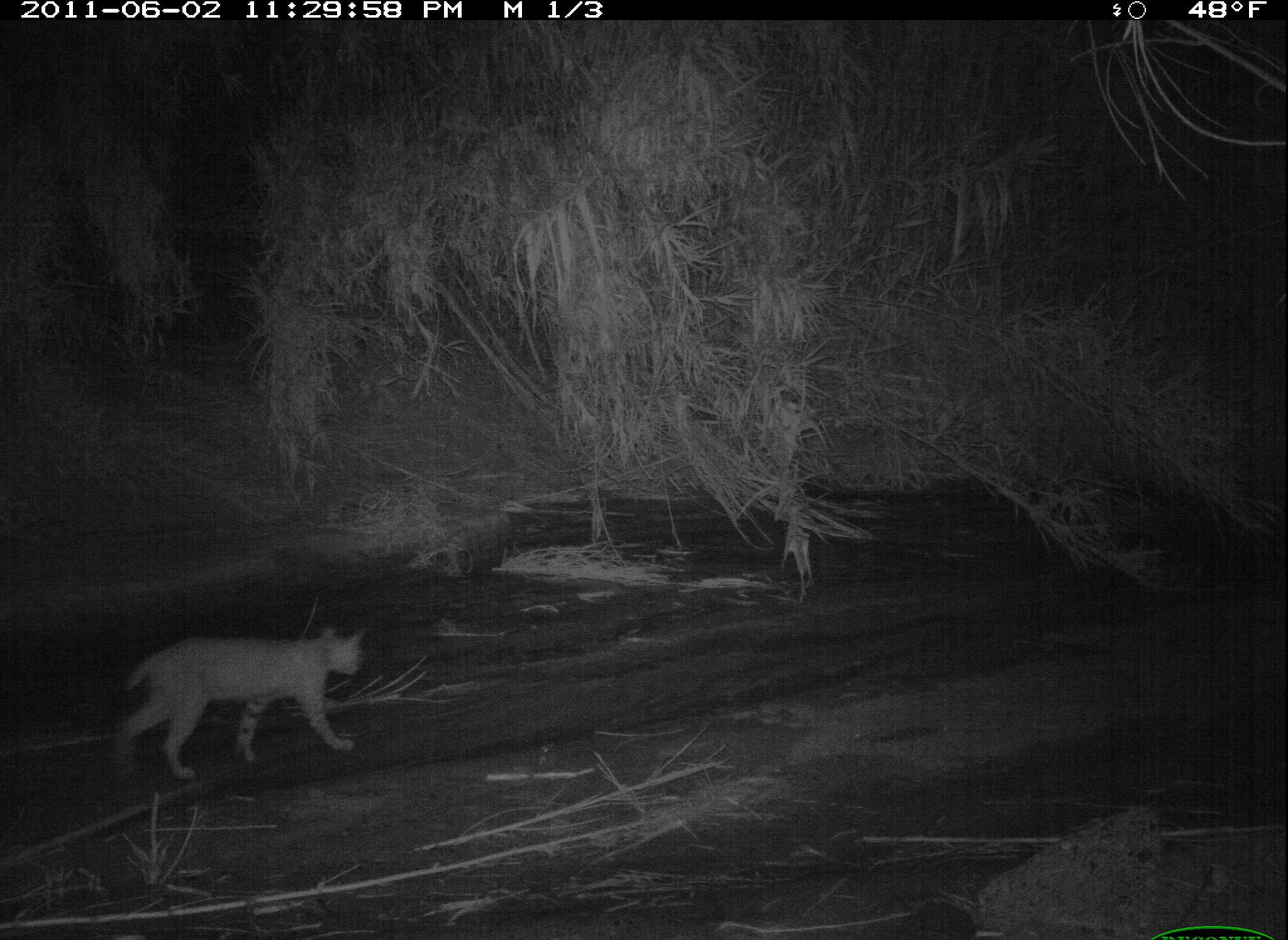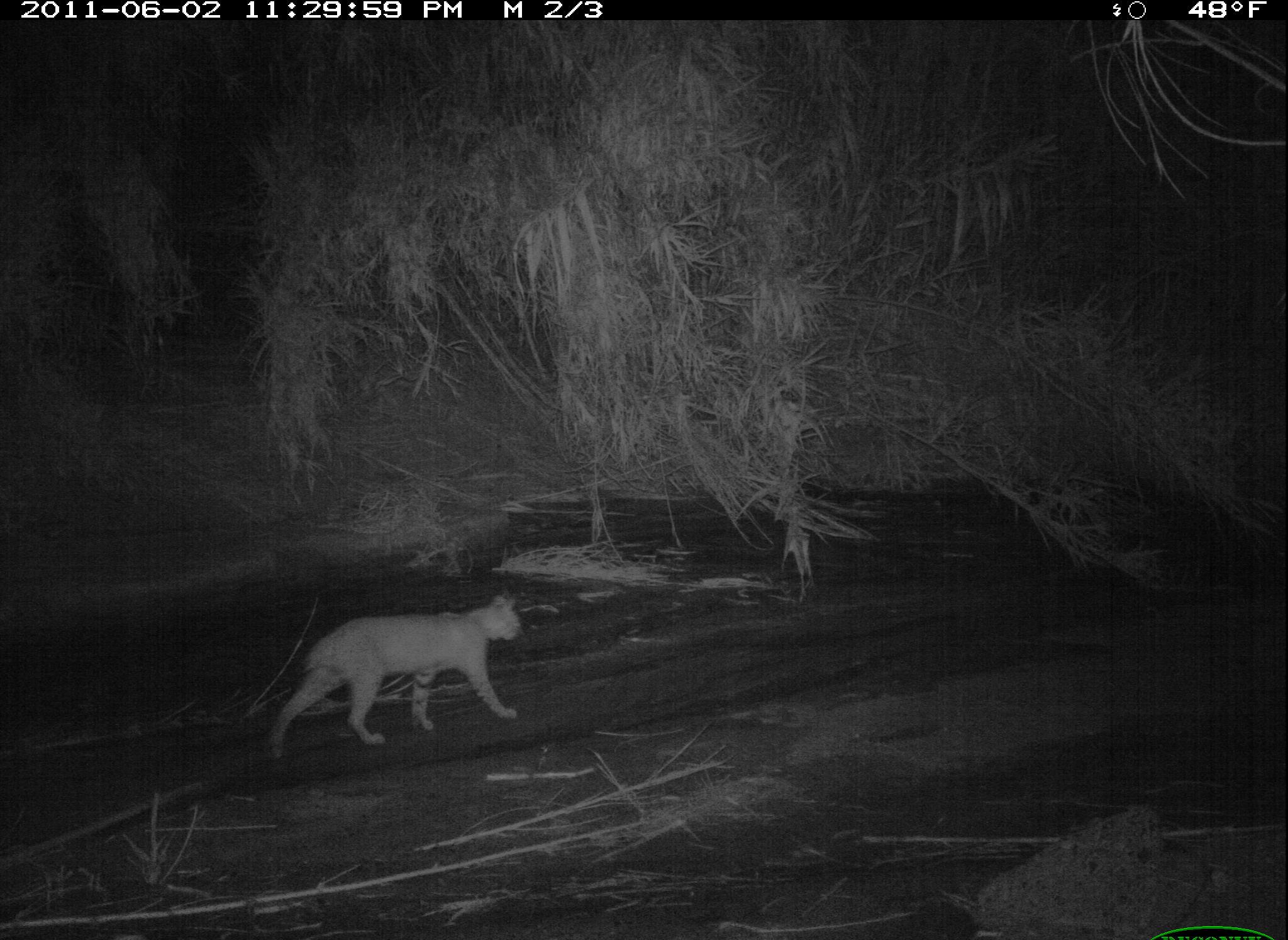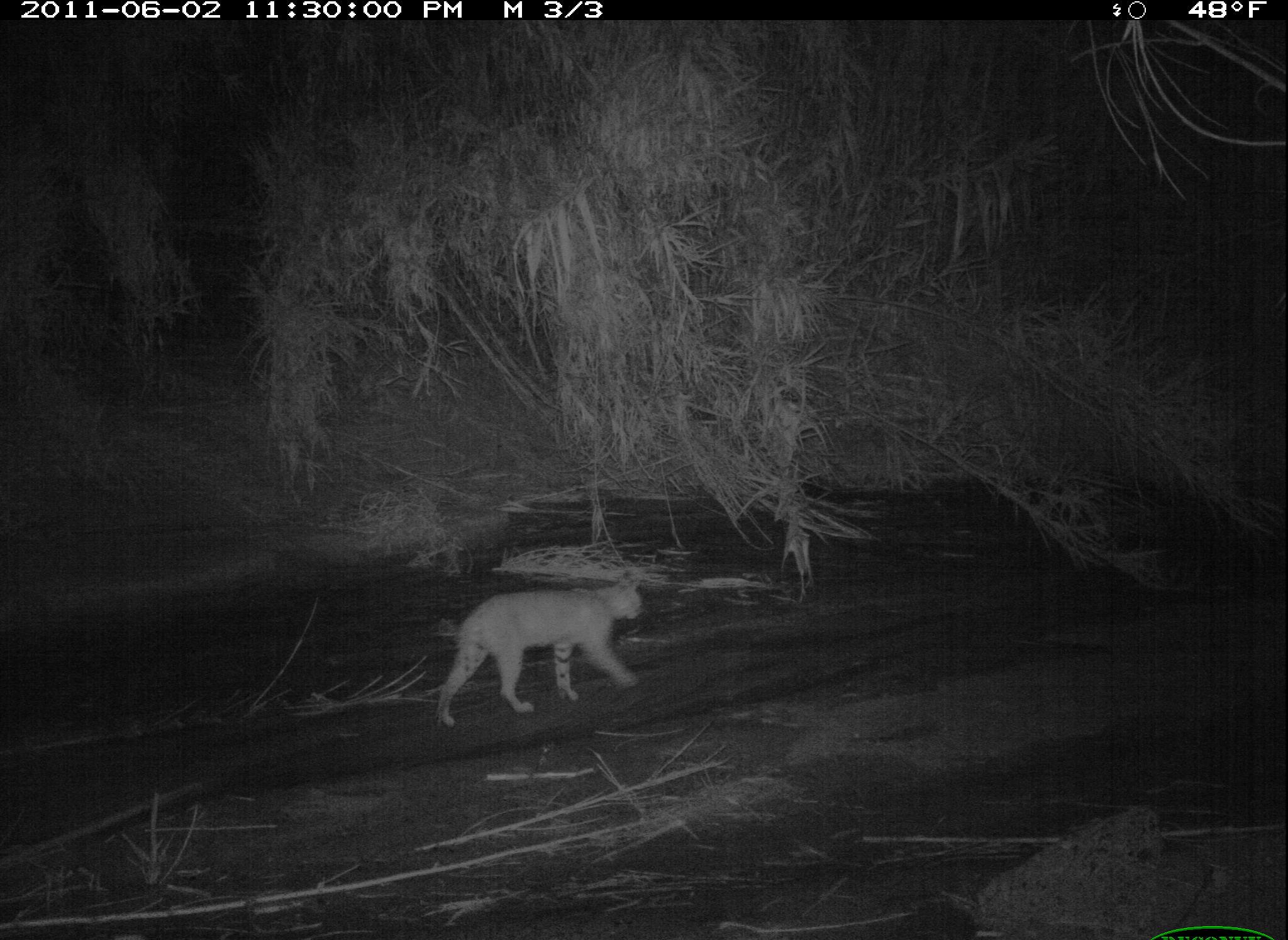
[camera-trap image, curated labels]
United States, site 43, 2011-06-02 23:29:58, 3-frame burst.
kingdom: Animalia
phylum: Chordata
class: Mammalia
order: Carnivora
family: Felidae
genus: Lynx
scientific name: Lynx rufus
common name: bobcat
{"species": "bobcat (Lynx rufus)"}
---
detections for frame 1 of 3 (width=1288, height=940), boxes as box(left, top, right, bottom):
bobcat: box(97, 614, 374, 789)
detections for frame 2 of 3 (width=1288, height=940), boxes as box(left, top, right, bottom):
bobcat: box(253, 550, 544, 796)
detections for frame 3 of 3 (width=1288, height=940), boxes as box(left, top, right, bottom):
bobcat: box(417, 557, 683, 739)